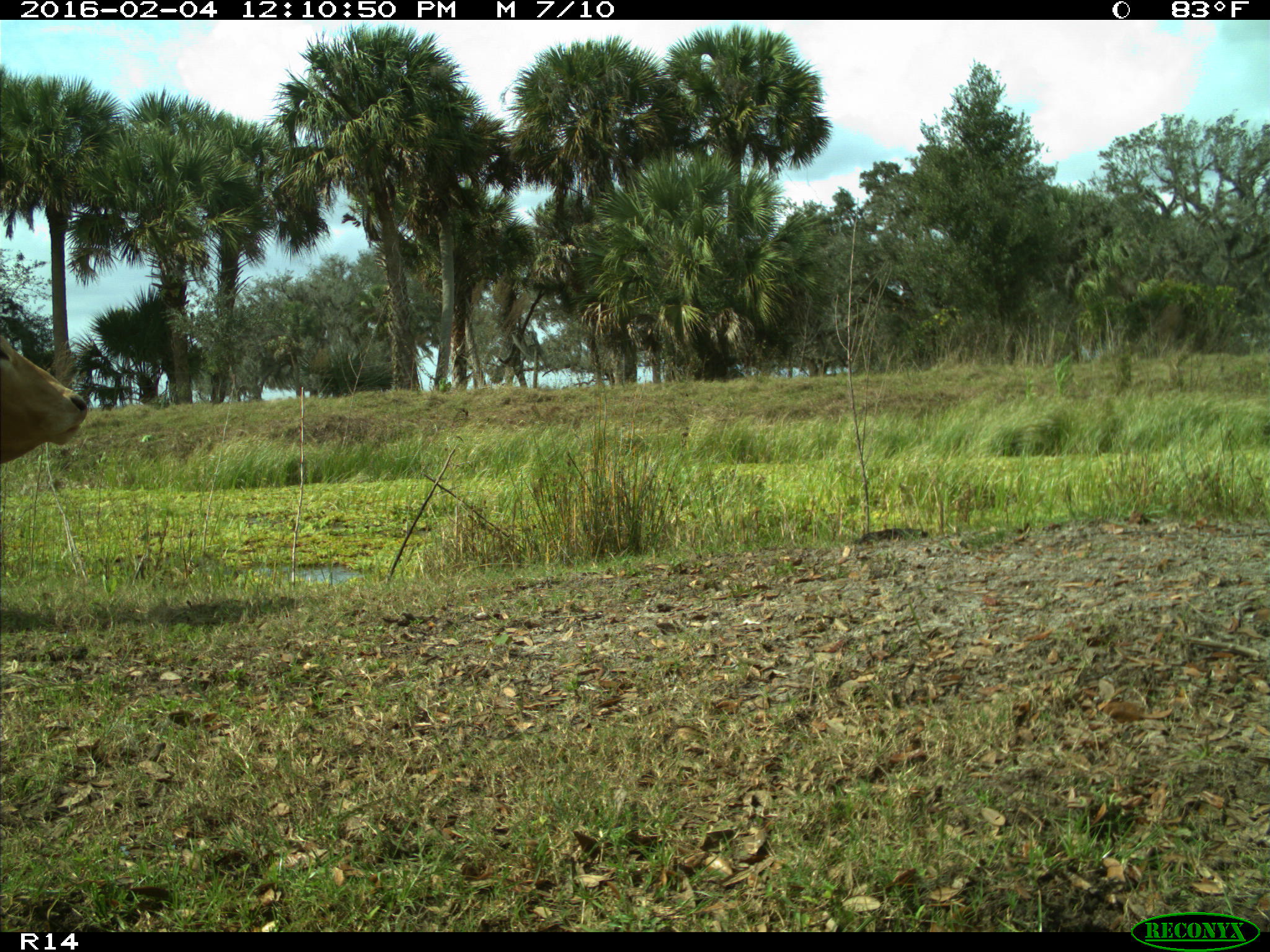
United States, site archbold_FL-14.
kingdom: Animalia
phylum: Chordata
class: Mammalia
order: Artiodactyla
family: Bovidae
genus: Bos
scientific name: Bos taurus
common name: domestic cow